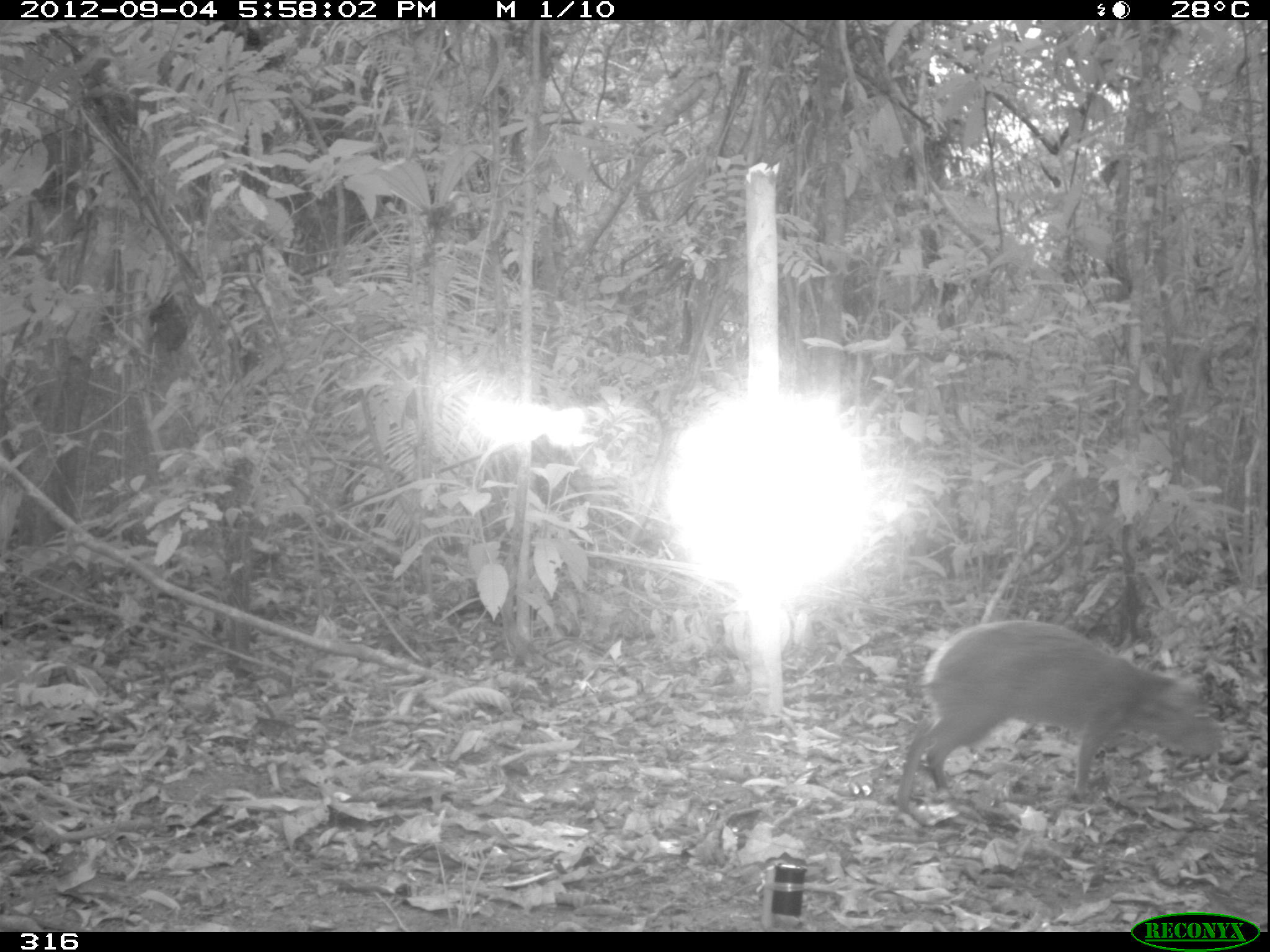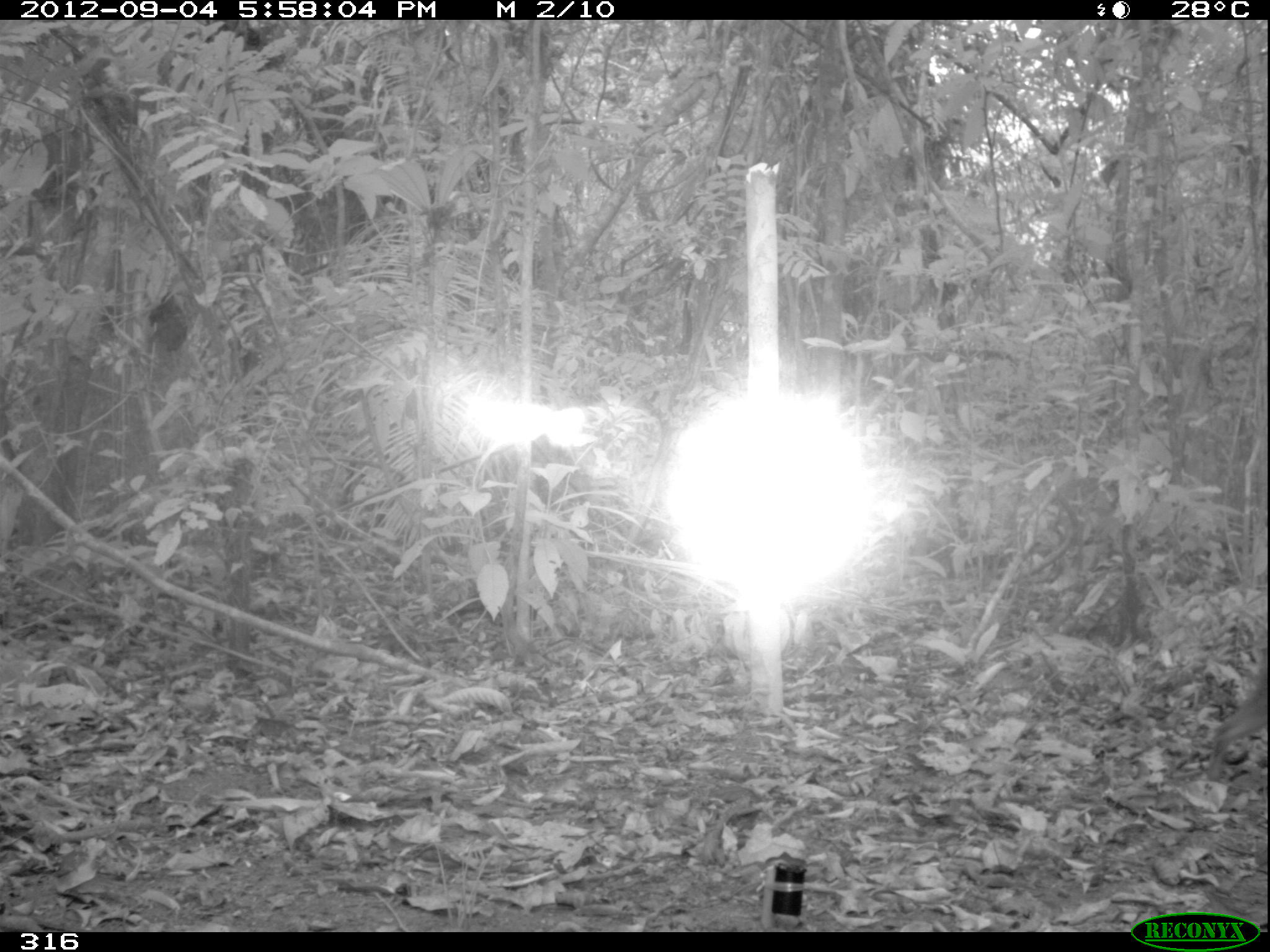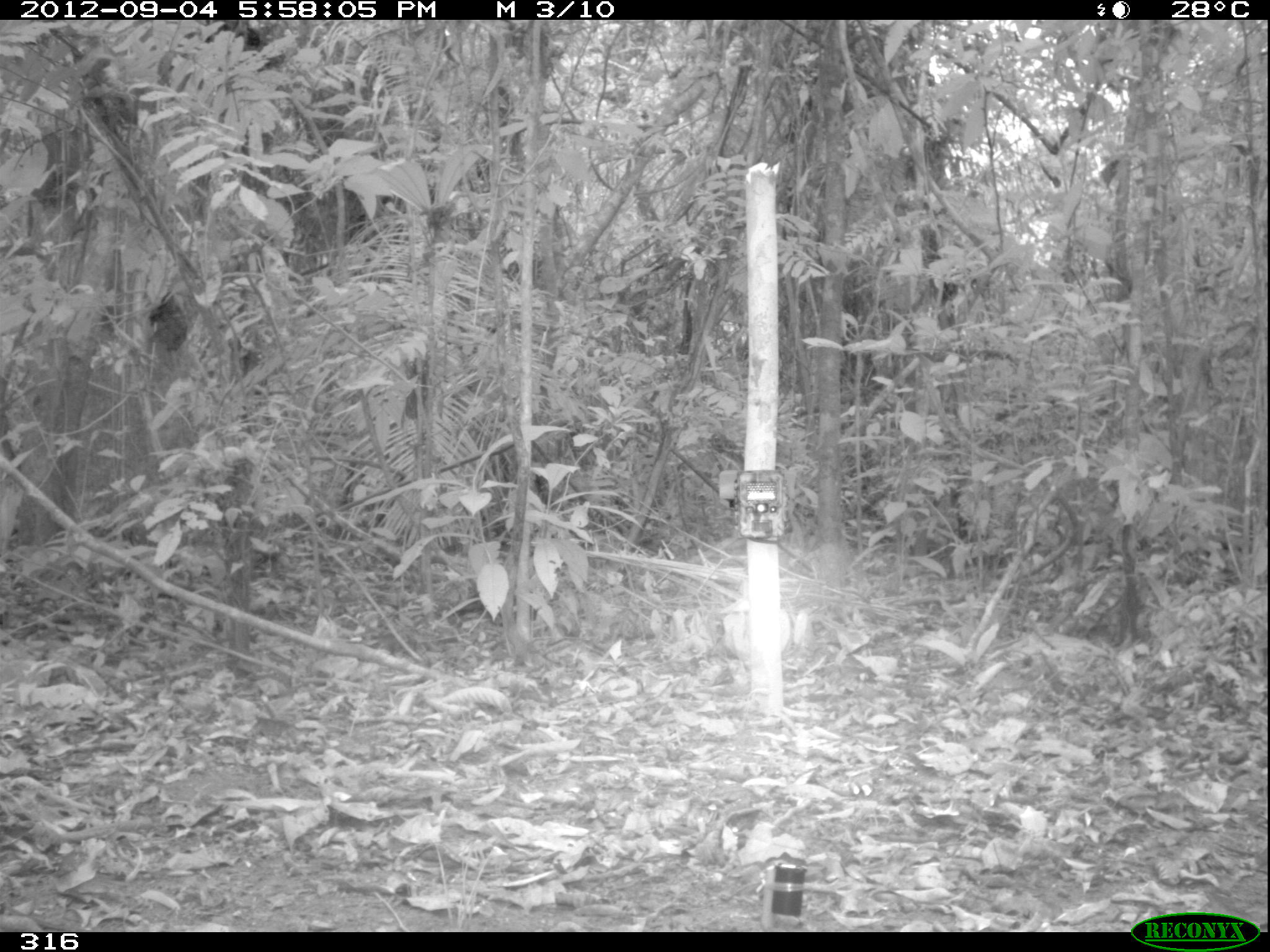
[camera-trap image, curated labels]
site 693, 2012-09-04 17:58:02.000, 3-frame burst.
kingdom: Animalia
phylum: Chordata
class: Mammalia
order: Rodentia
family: Dasyproctidae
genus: Dasyprocta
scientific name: Dasyprocta punctata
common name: central american agouti